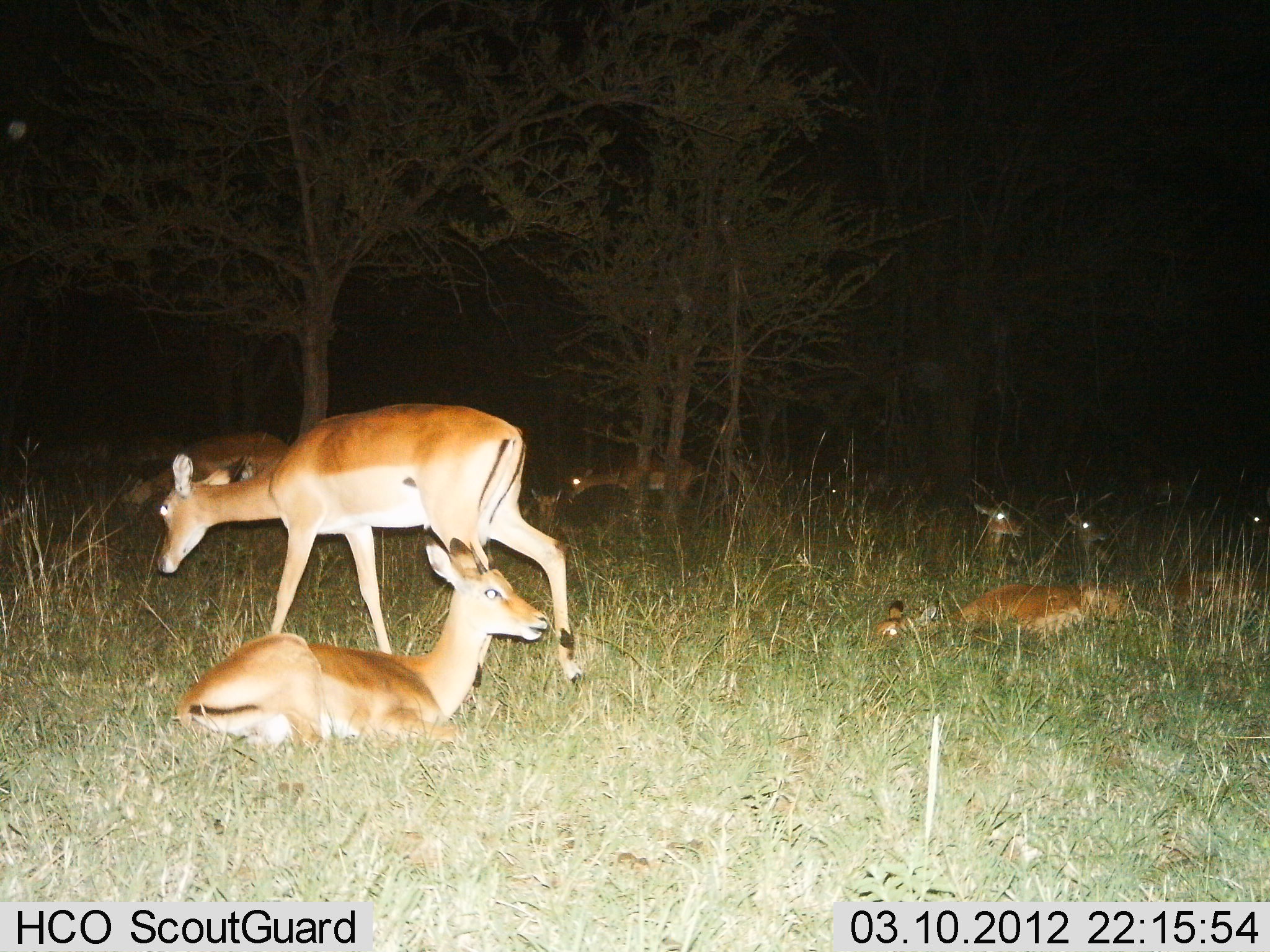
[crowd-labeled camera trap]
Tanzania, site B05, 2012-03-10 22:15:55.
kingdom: Animalia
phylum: Chordata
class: Mammalia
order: Artiodactyla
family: Bovidae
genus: Aepyceros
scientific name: Aepyceros melampus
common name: impala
Impala (Aepyceros melampus), count 10. Behavior (volunteer vote fractions): standing 50%, resting 100%, moving 36%, interacting 0%. Young present (vote fraction): 7%. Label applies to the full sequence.